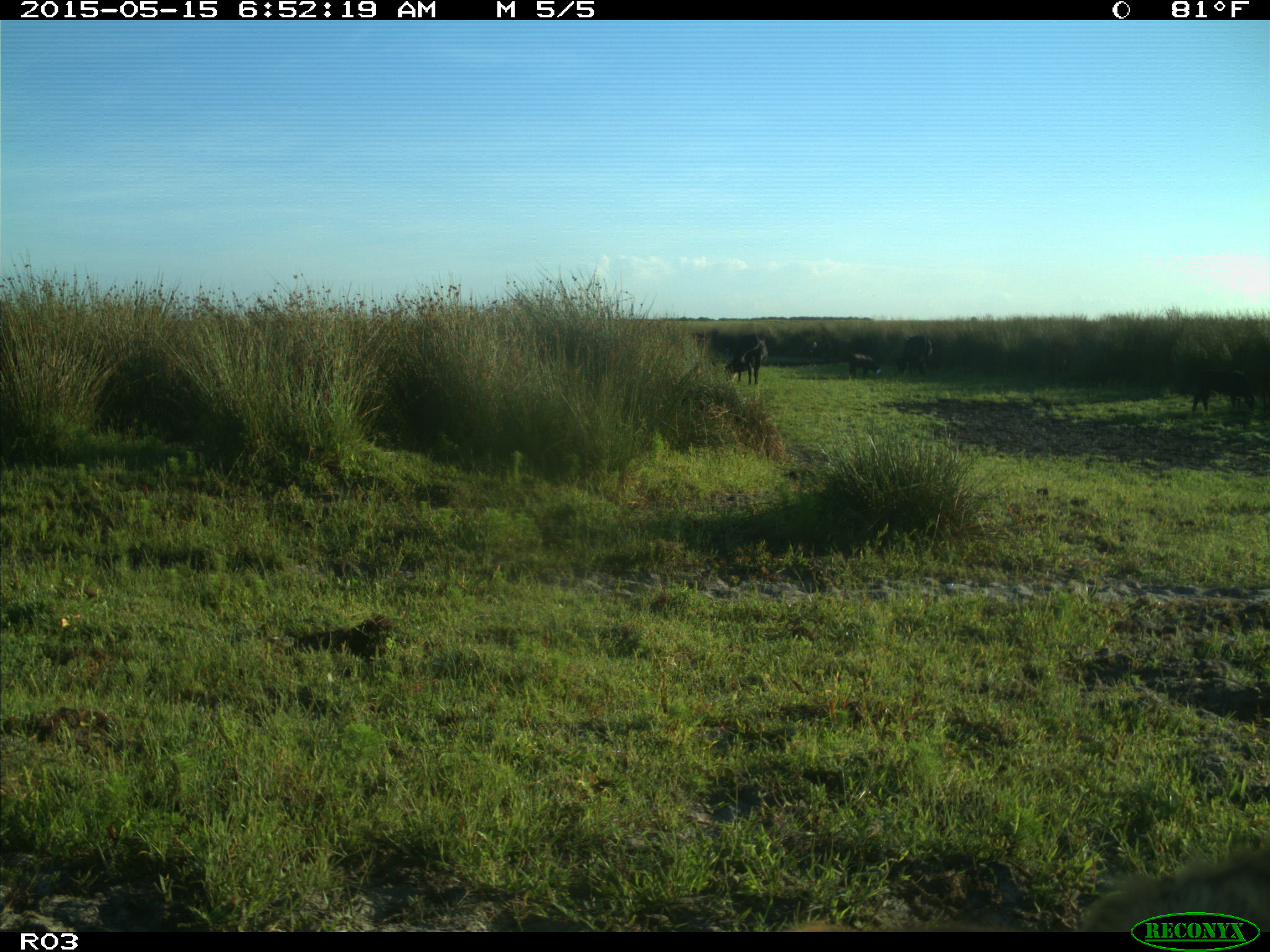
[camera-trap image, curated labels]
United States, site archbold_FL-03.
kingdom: Animalia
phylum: Chordata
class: Mammalia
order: Artiodactyla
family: Bovidae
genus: Bos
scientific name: Bos taurus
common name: domestic cow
Bos taurus (domestic cow).